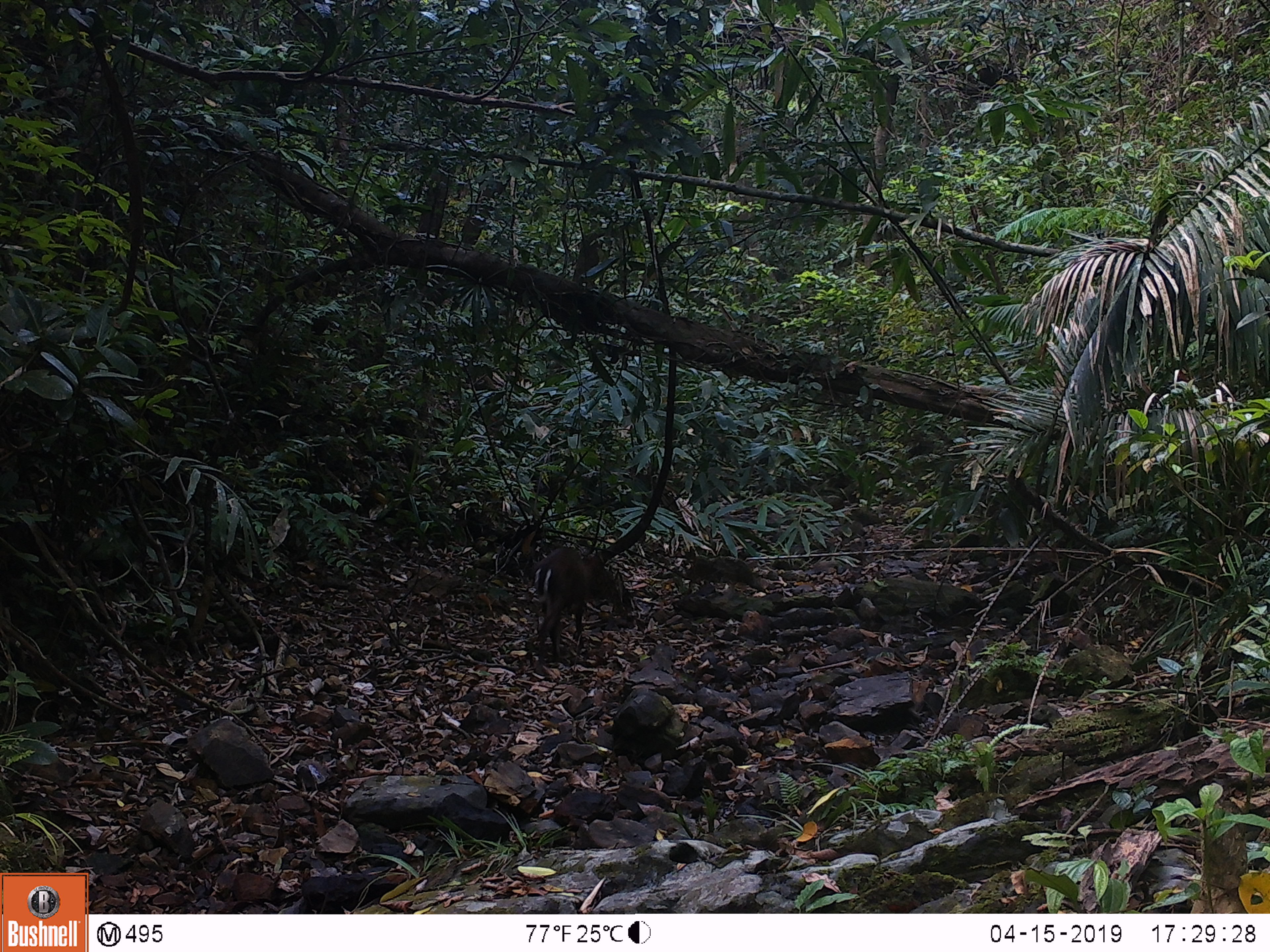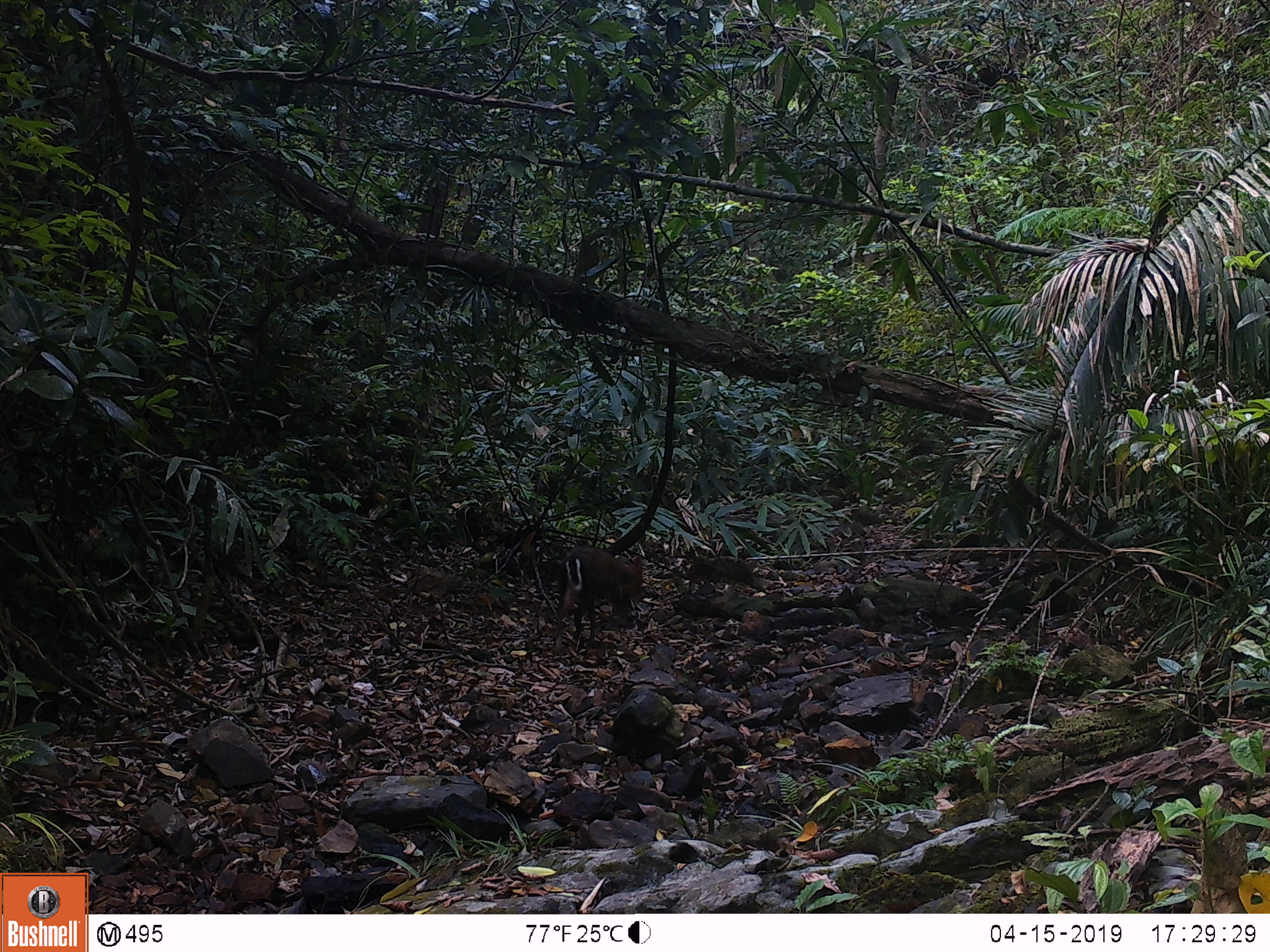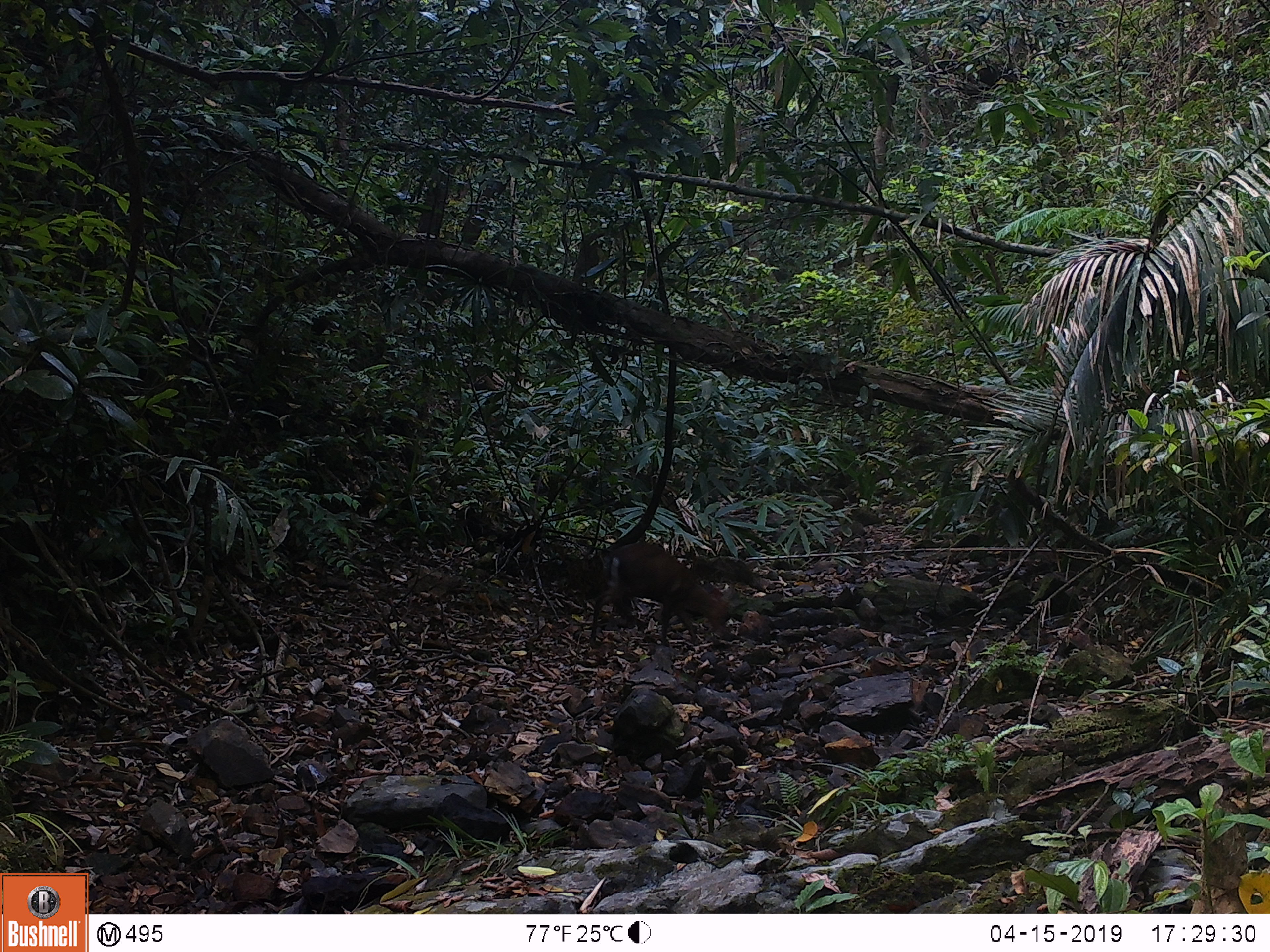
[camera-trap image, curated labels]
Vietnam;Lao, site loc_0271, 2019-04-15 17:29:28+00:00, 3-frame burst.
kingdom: Animalia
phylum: Chordata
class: Mammalia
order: Artiodactyla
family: Cervidae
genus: Muntiacus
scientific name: Muntiacus rooseveltorum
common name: roosevelt's muntjac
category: roosevelts muntjac group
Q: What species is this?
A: Roosevelts muntjac group (roosevelt's muntjac) (Muntiacus rooseveltorum).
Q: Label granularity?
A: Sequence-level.